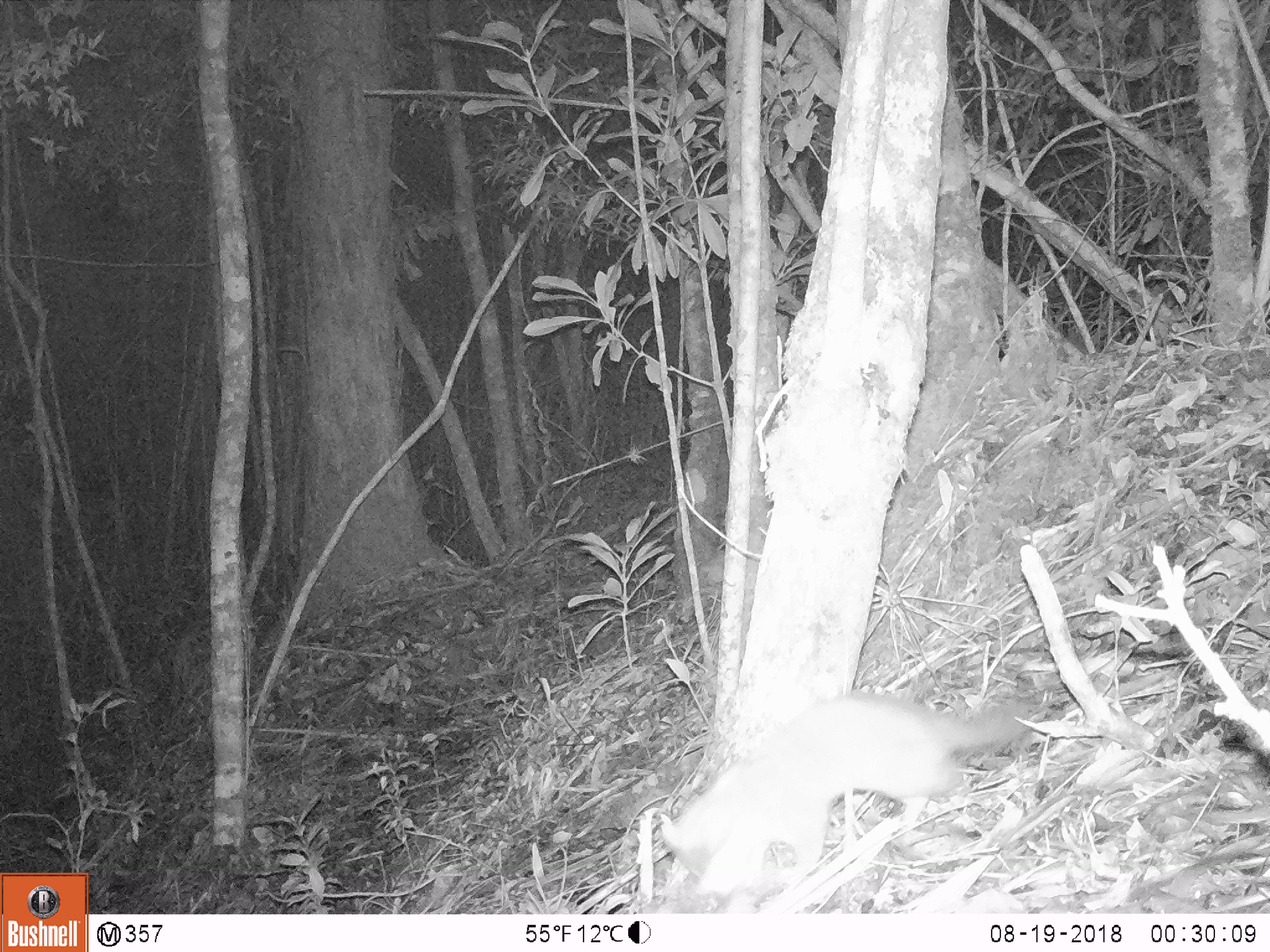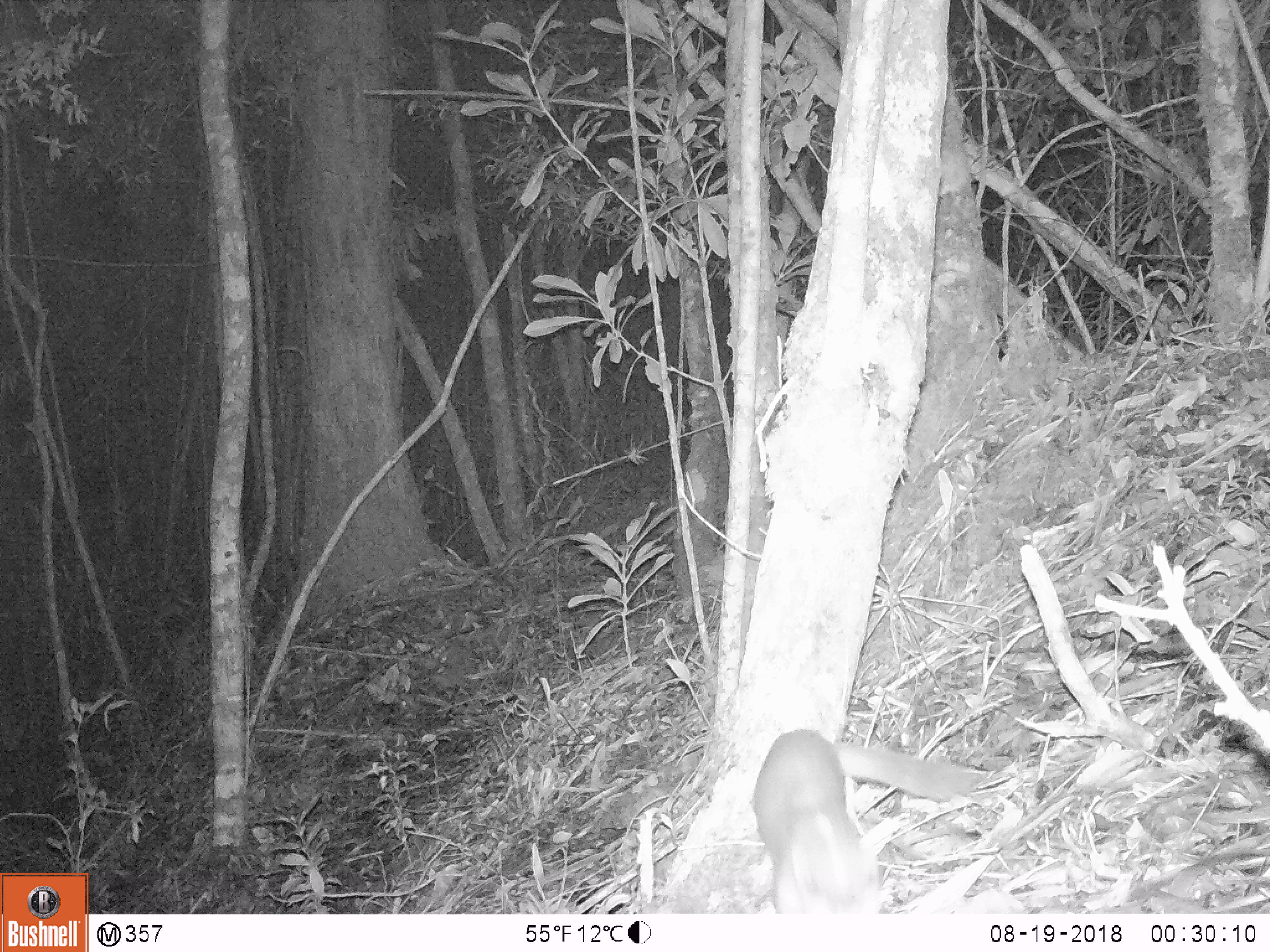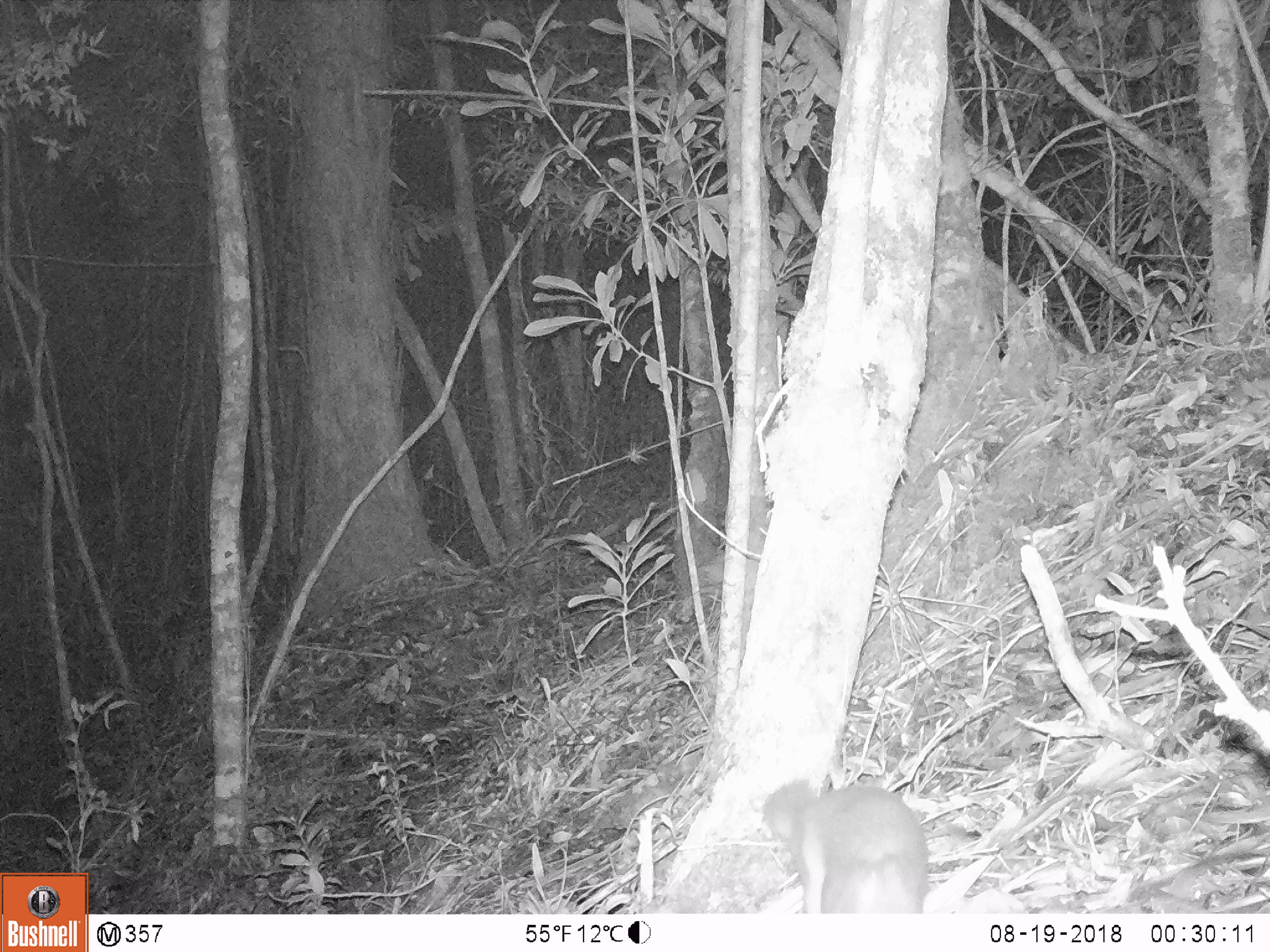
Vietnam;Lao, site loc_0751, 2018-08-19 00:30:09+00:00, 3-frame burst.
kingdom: Animalia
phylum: Chordata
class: Mammalia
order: Carnivora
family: Mustelidae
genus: Melogale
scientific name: Melogale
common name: ferret badger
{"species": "ferret badger (Melogale)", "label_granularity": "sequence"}